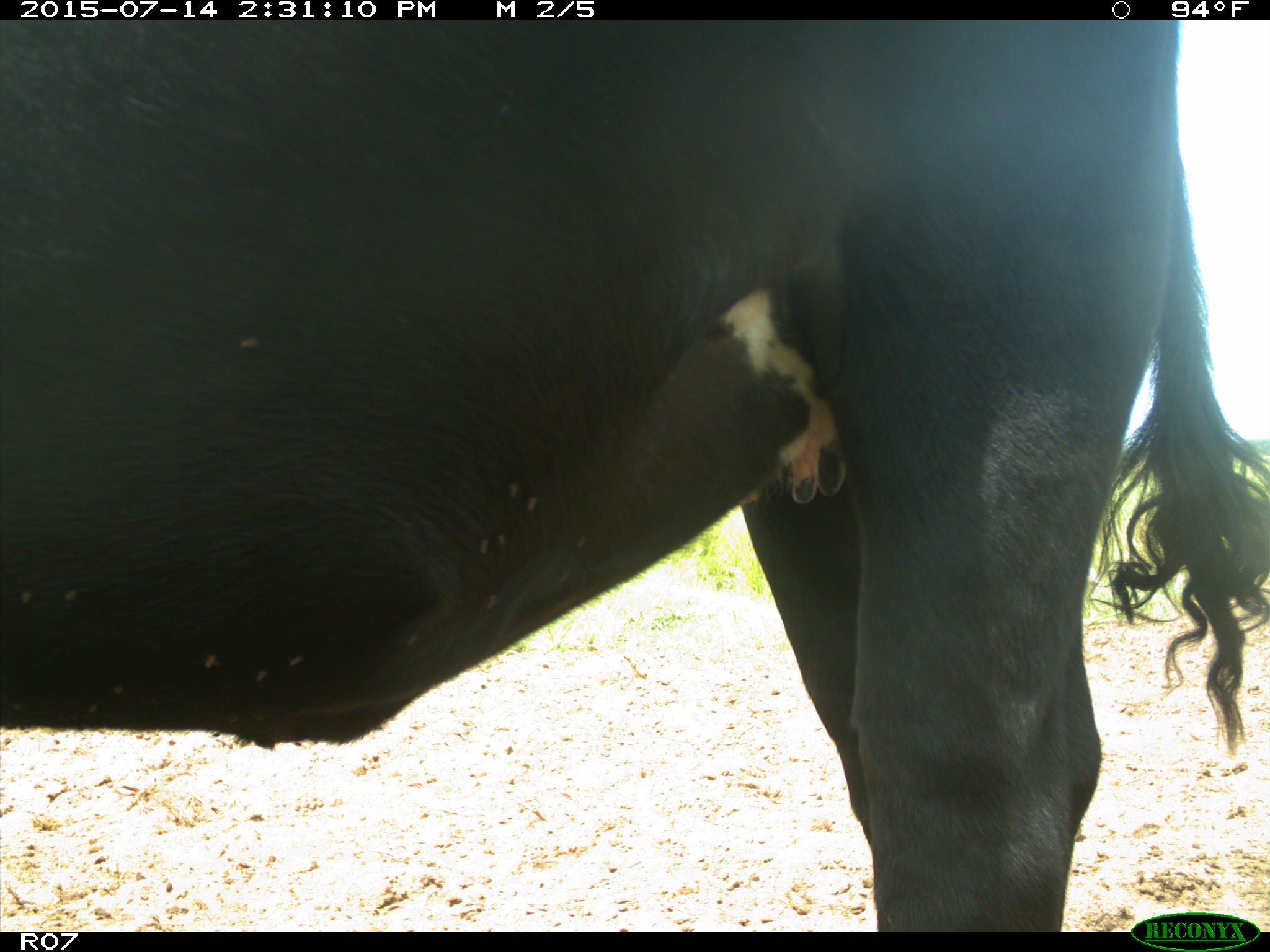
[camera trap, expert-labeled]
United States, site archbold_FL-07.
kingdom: Animalia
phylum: Chordata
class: Mammalia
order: Artiodactyla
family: Bovidae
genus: Bos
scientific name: Bos taurus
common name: domestic cow